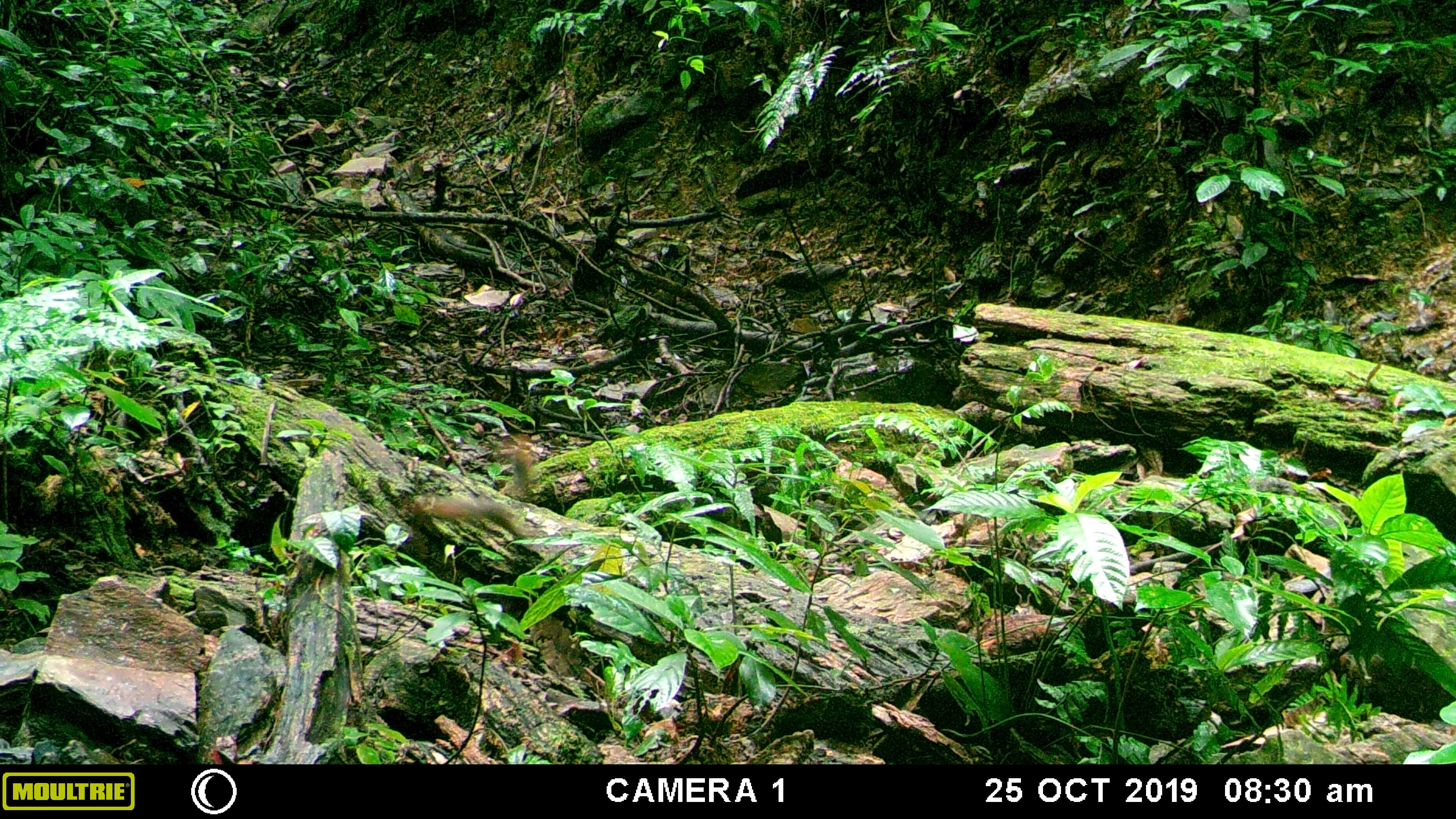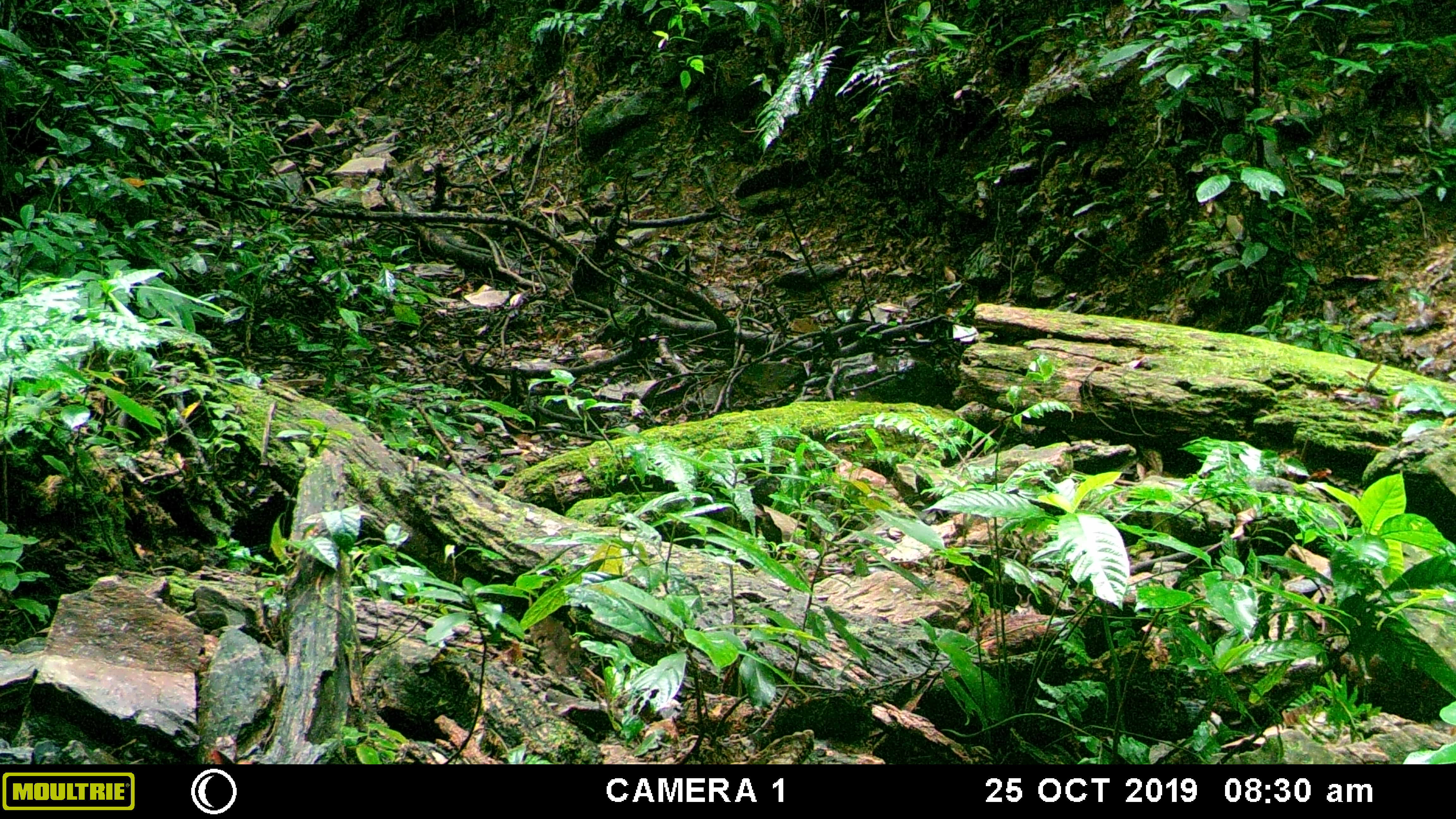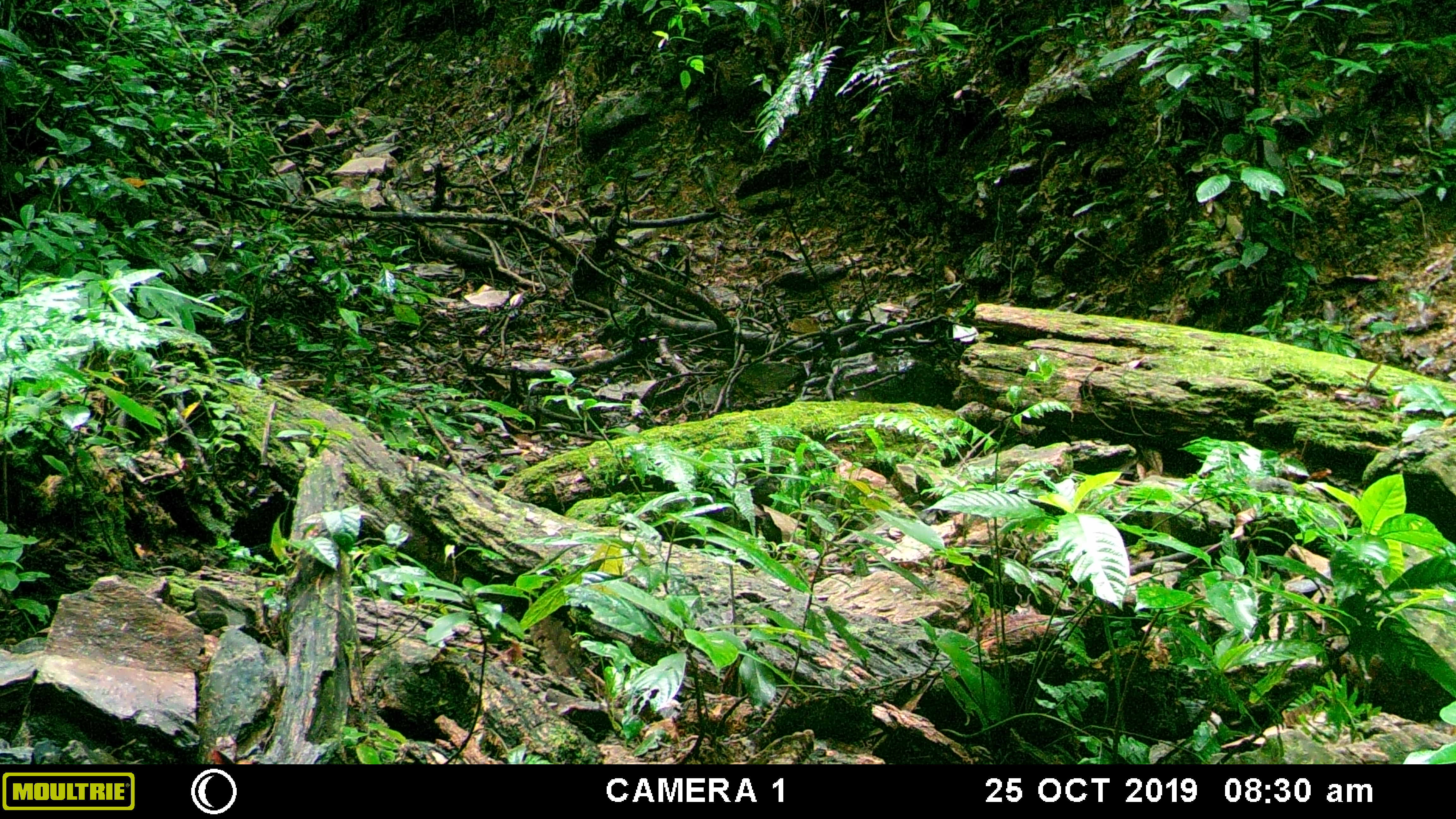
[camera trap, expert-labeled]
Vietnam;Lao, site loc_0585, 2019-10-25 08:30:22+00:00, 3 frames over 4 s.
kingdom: Animalia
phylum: Chordata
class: Mammalia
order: Rodentia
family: Sciuridae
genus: Dremomys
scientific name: Dremomys rufigenis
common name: red-cheeked squirrel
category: red cheeked squirrel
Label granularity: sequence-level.